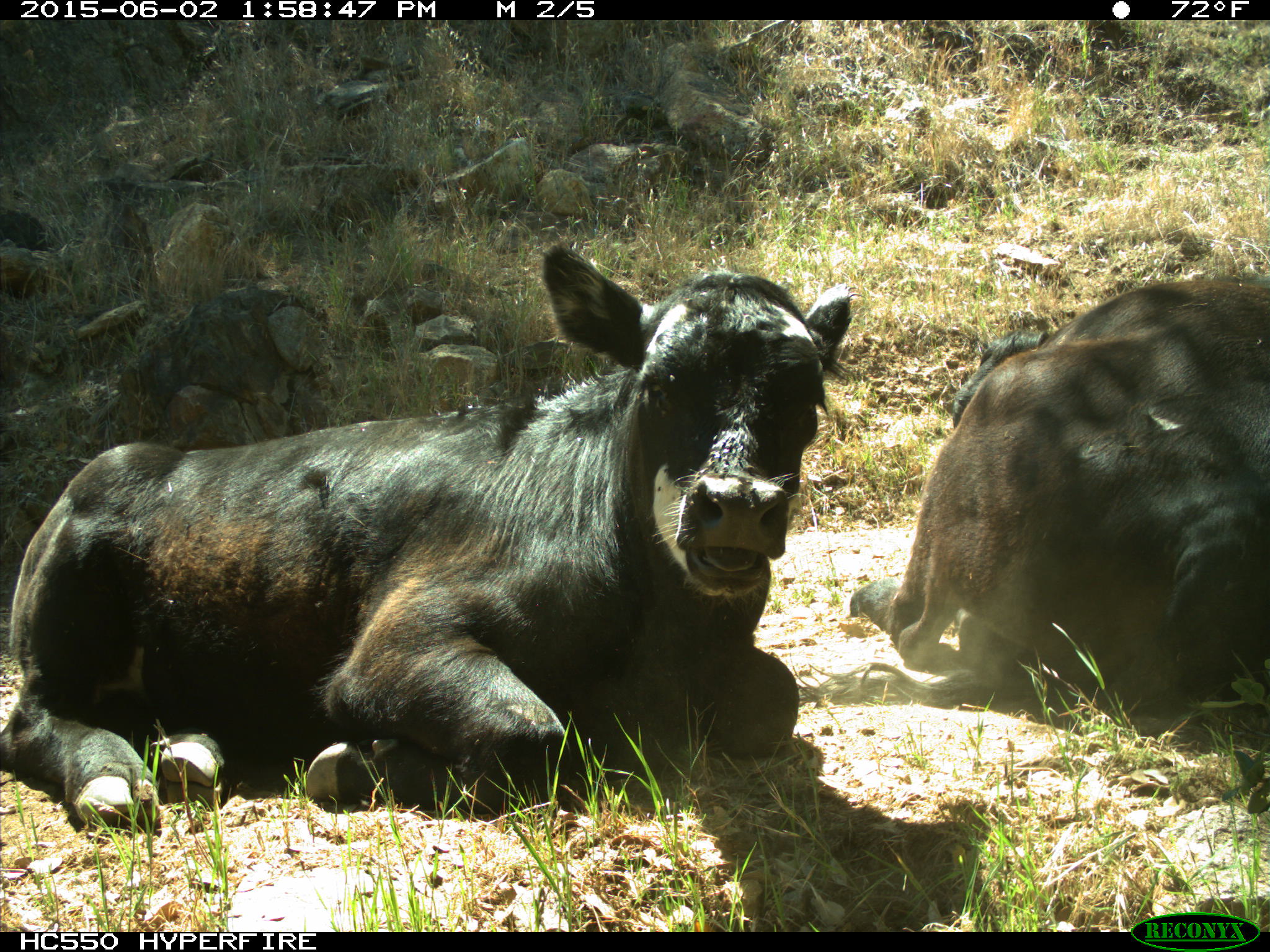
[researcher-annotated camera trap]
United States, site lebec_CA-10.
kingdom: Animalia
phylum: Chordata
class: Mammalia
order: Artiodactyla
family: Bovidae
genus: Bos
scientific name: Bos taurus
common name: domestic cow